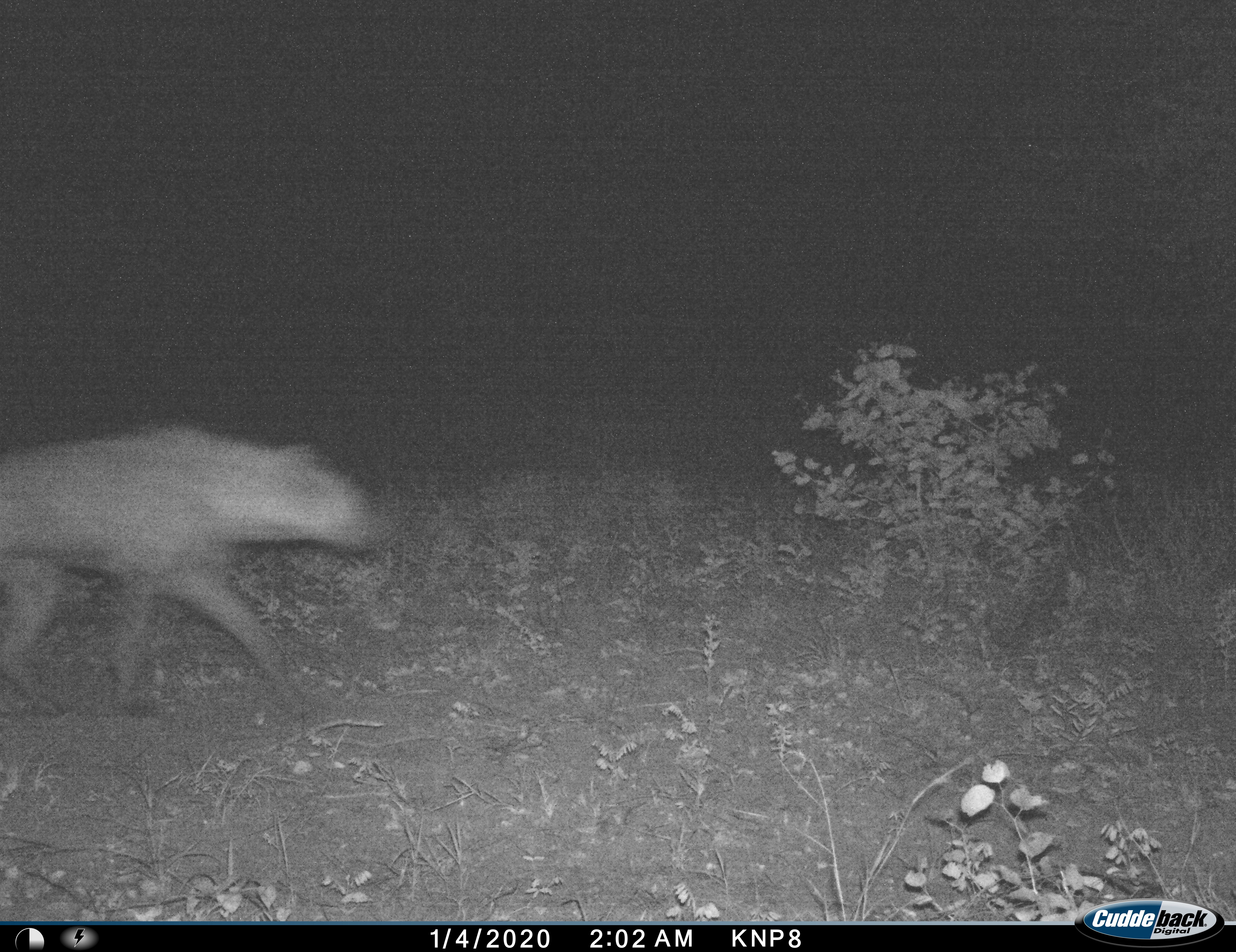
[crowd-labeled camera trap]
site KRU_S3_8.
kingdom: Animalia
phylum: Chordata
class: Mammalia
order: Carnivora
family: Hyaenidae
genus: Crocuta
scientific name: Crocuta crocuta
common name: spotted hyena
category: hyenaspotted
Hyenaspotted (spotted hyena) (Crocuta crocuta), count 1. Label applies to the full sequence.